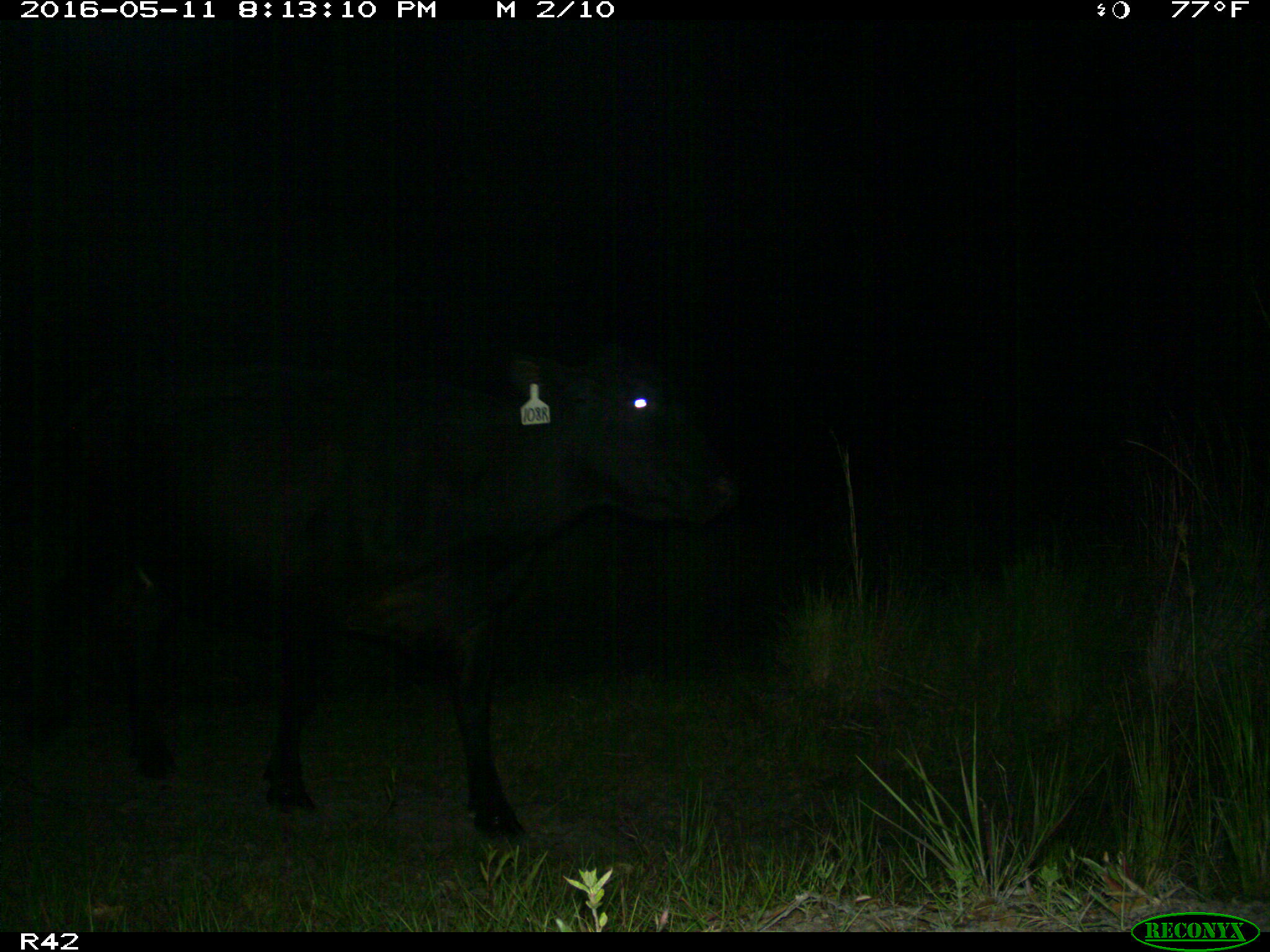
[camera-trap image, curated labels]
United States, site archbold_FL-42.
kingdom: Animalia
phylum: Chordata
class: Mammalia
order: Artiodactyla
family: Bovidae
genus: Bos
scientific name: Bos taurus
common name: domestic cow